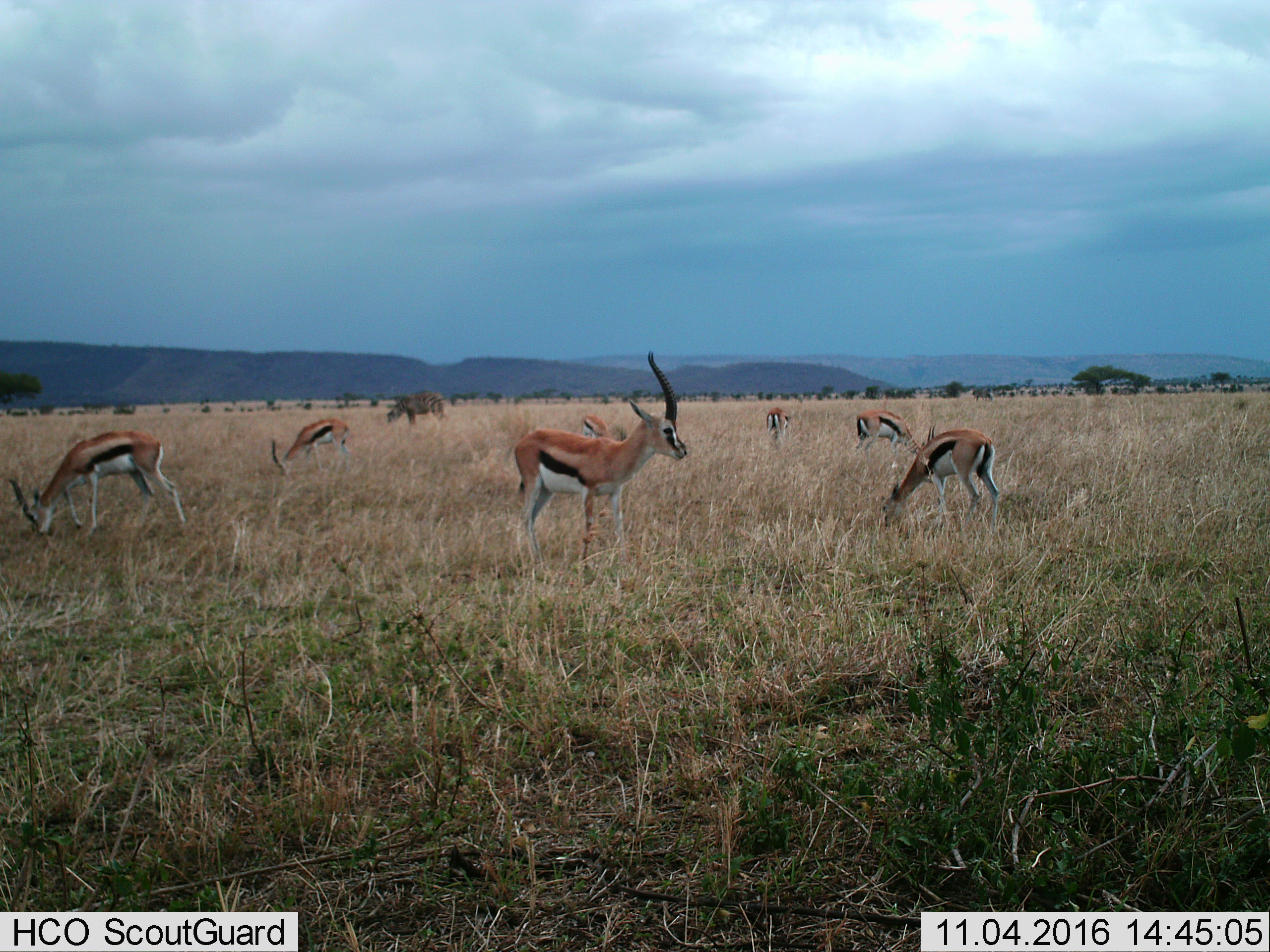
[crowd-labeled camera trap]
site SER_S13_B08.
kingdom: Animalia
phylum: Chordata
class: Mammalia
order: Artiodactyla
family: Bovidae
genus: Eudorcas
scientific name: Eudorcas thomsonii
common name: thomson's gazelle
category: gazellethomsons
Gazellethomsons (thomson's gazelle) (Eudorcas thomsonii), count 7. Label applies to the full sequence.